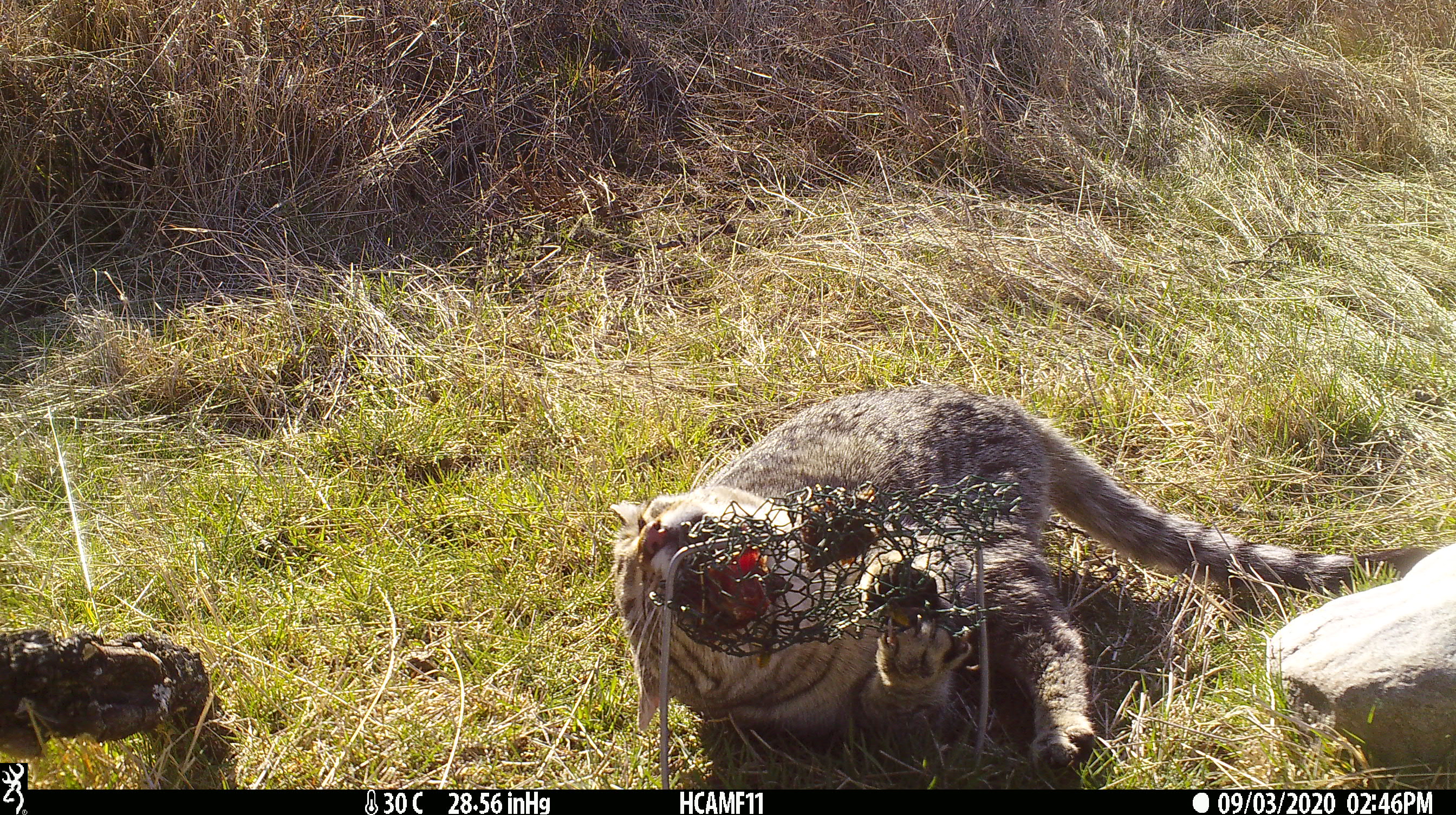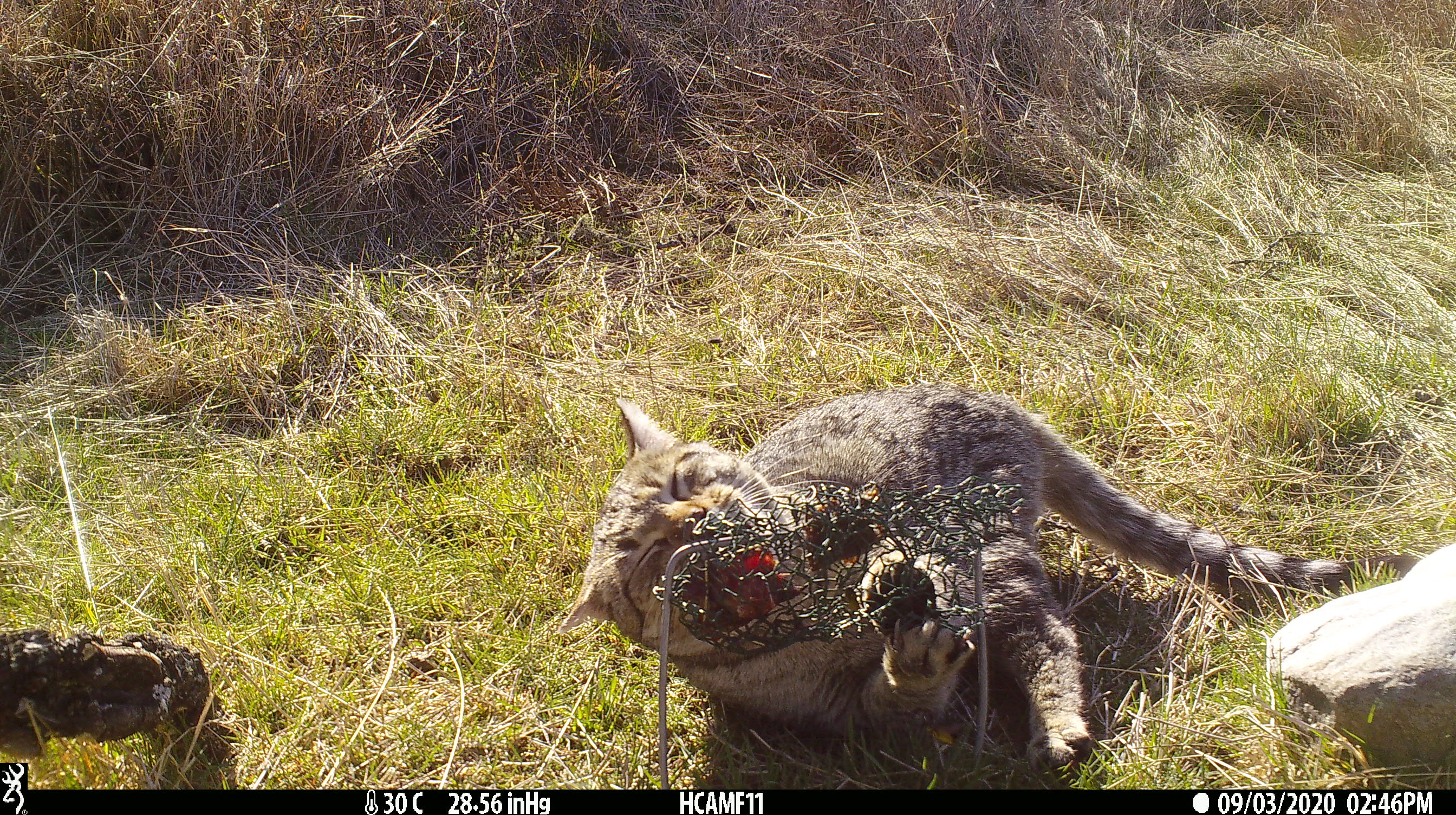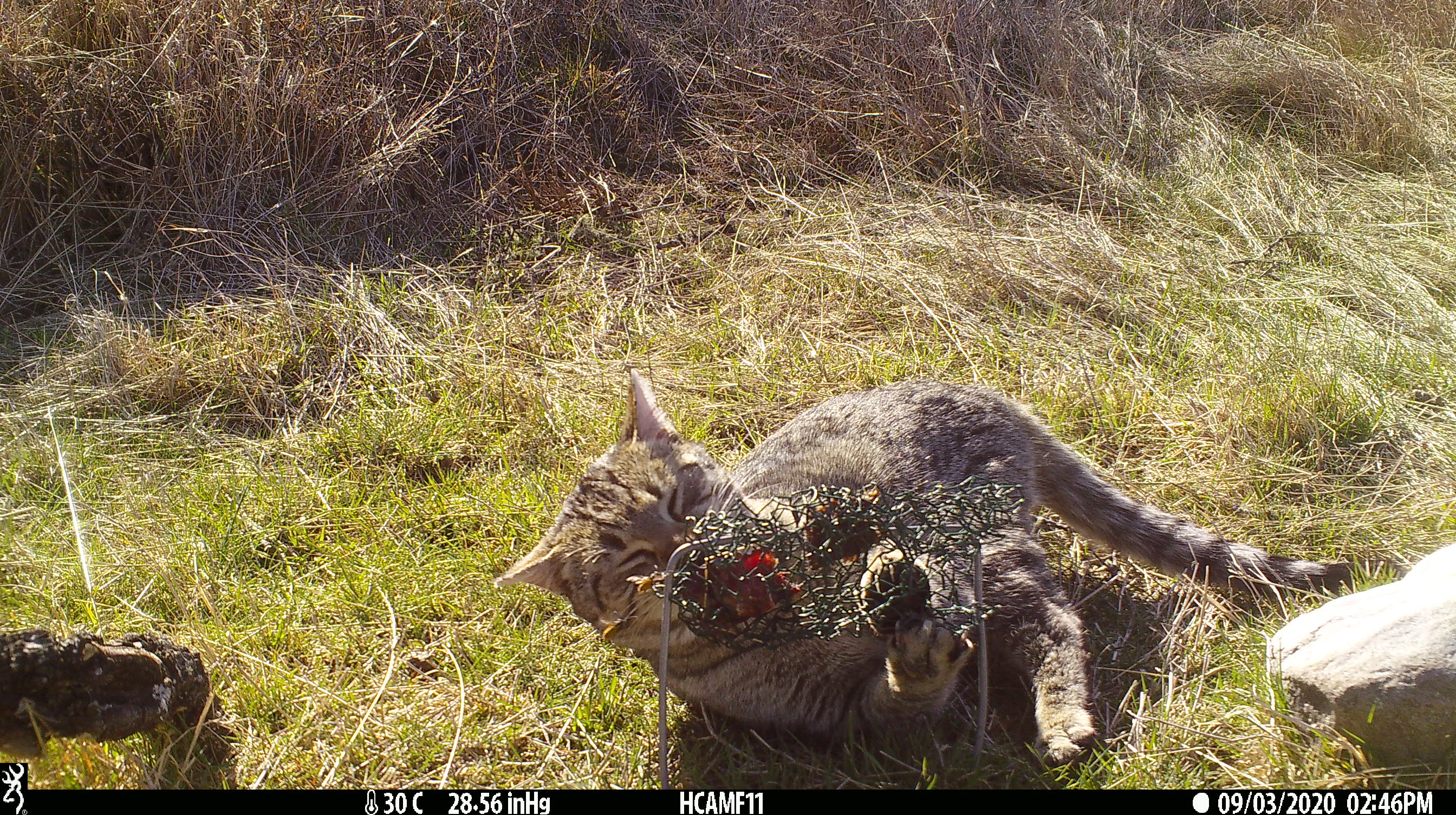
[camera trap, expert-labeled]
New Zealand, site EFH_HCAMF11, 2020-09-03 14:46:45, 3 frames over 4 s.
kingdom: Animalia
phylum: Chordata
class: Mammalia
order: Carnivora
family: Felidae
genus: Felis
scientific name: Felis catus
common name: domestic cat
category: cat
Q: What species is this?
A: Cat (domestic cat) (Felis catus).